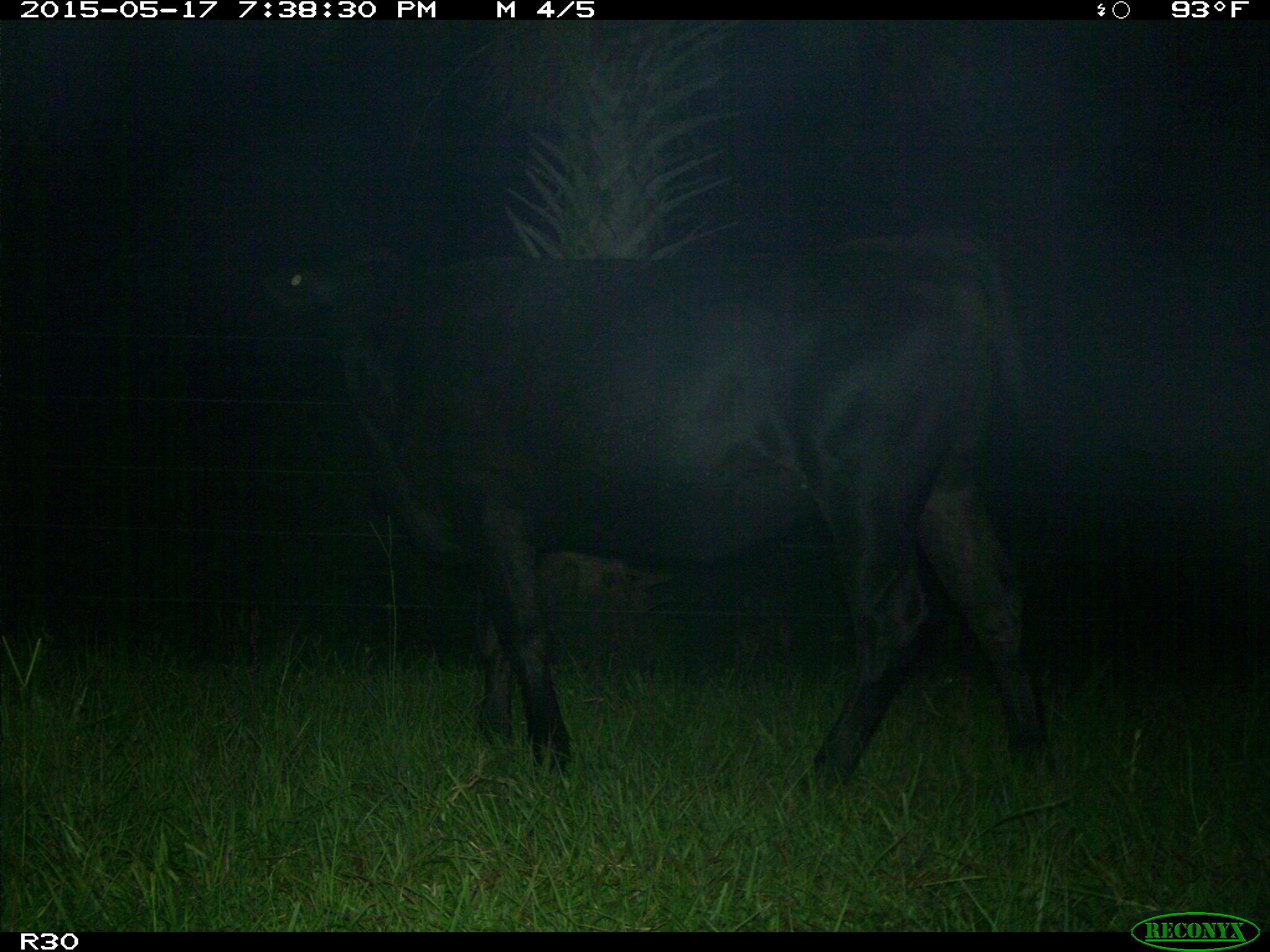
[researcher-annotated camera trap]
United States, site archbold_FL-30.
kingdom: Animalia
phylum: Chordata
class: Mammalia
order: Artiodactyla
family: Bovidae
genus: Bos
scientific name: Bos taurus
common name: domestic cow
Bos taurus (domestic cow).